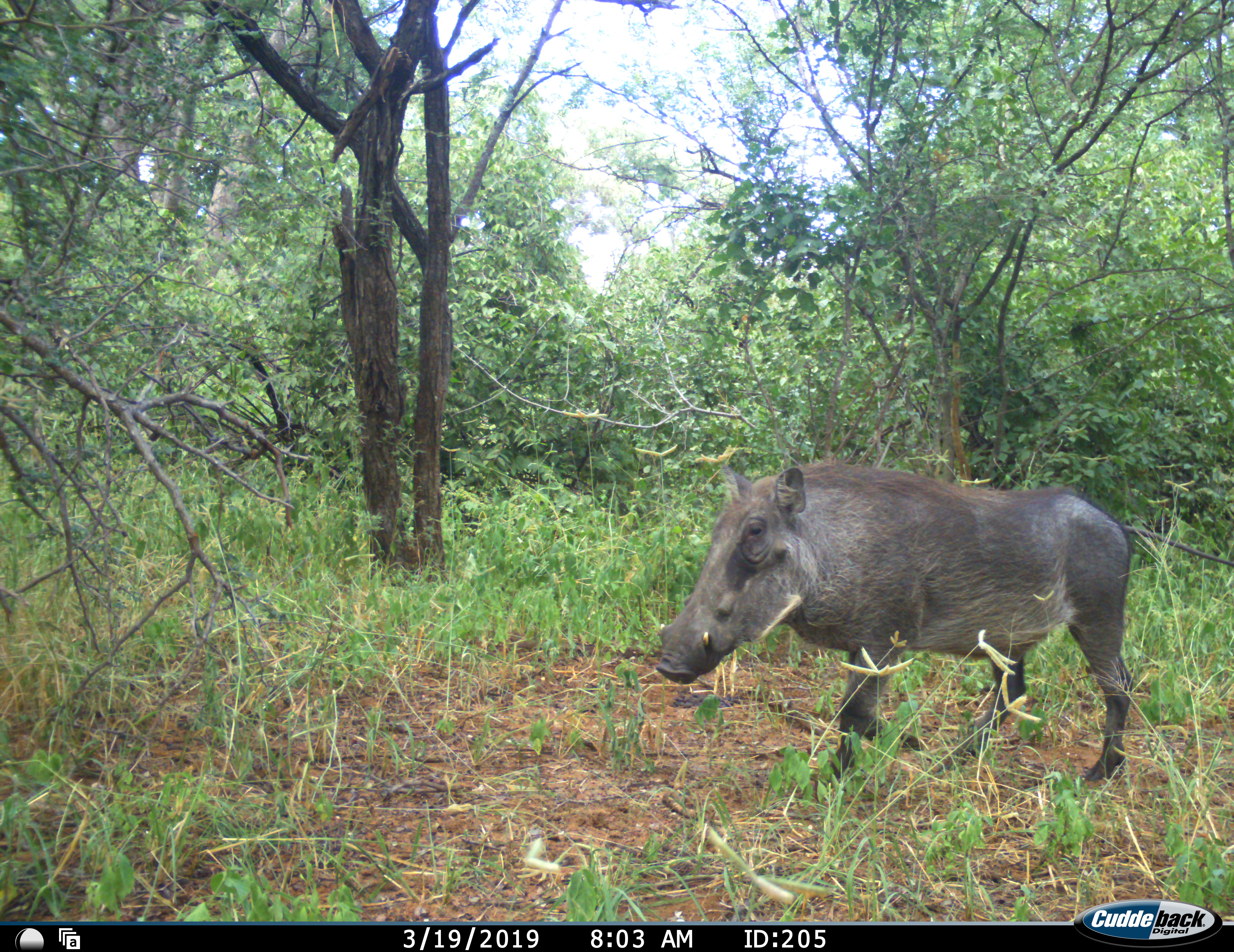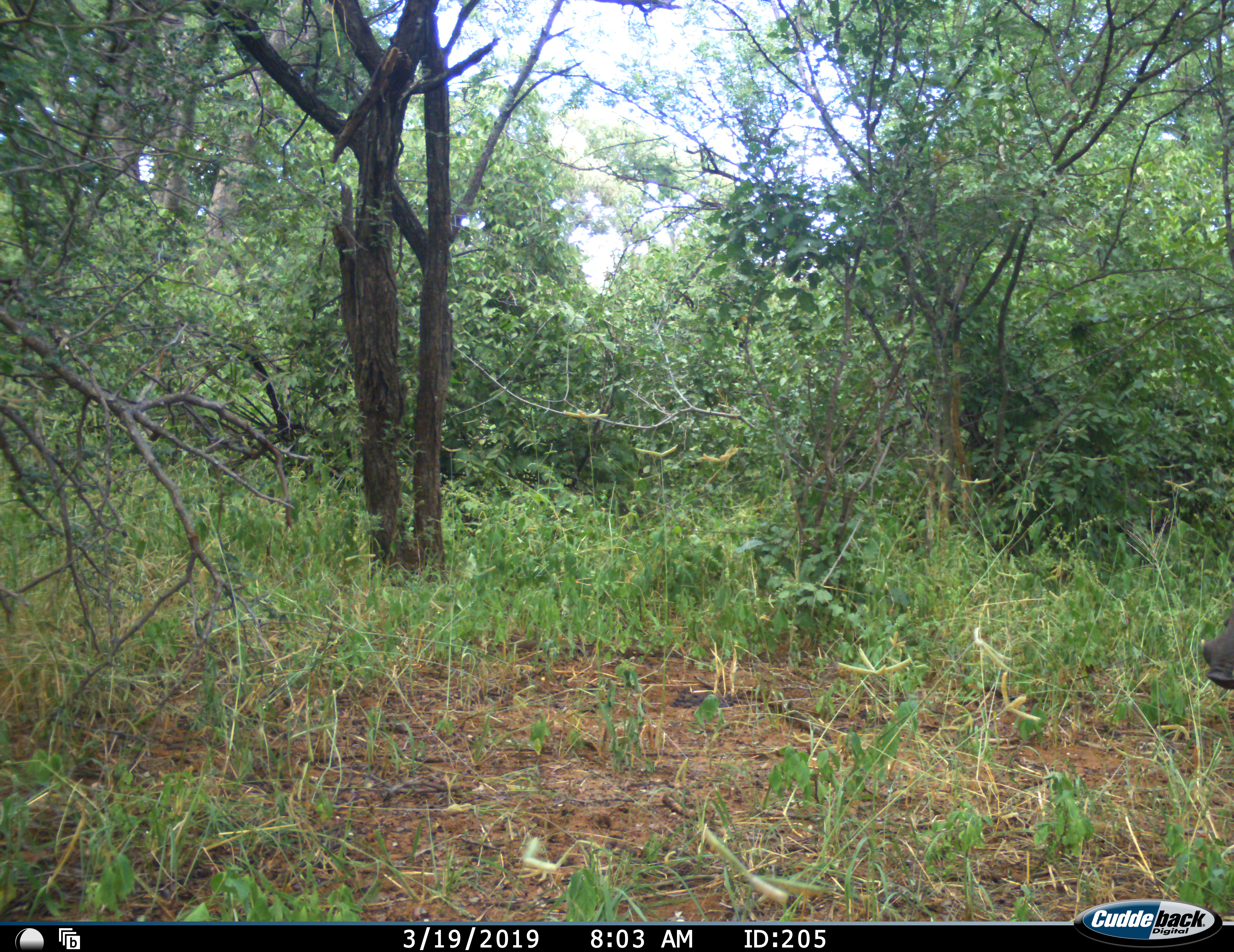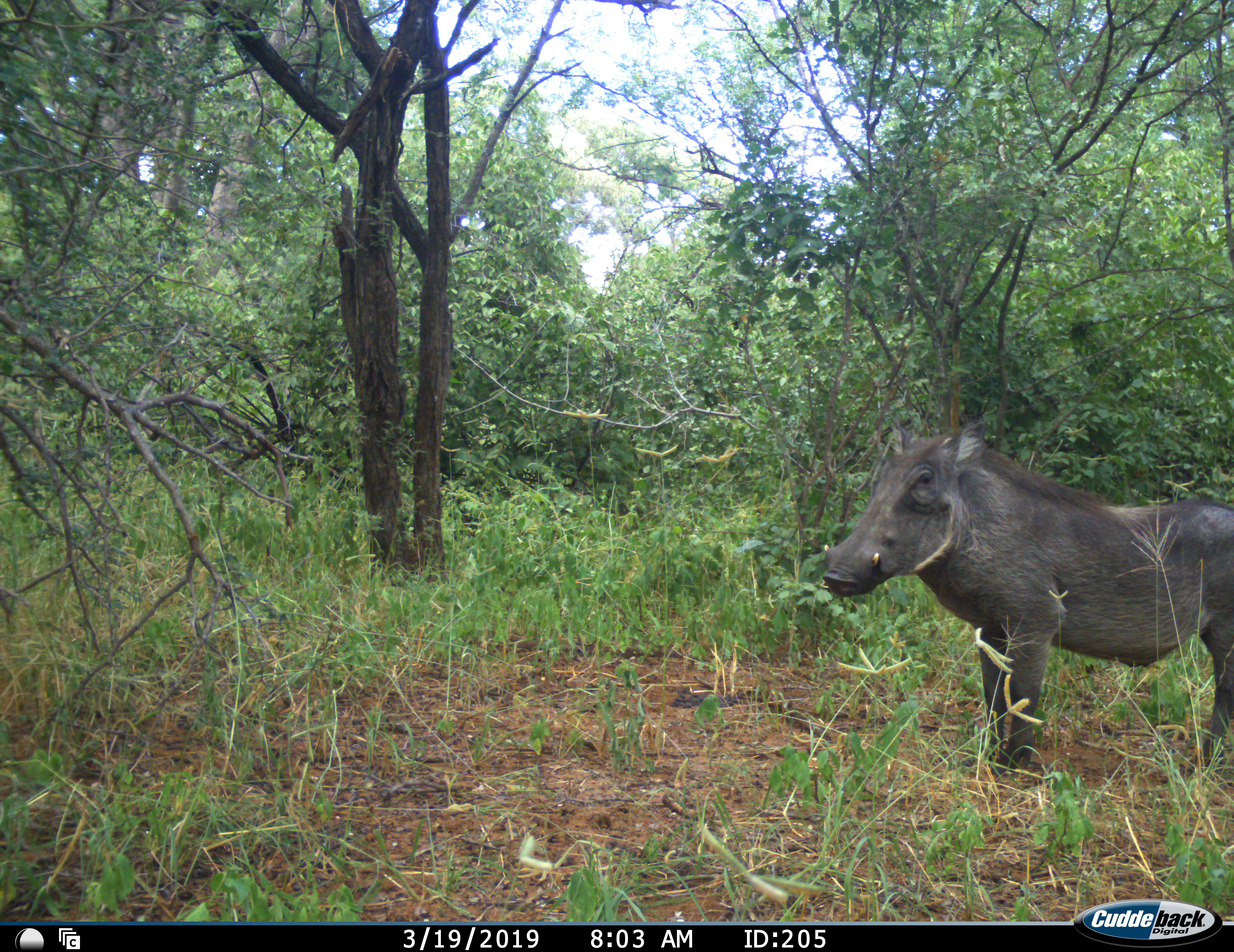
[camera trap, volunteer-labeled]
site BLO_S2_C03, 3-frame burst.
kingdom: Animalia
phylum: Chordata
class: Mammalia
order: Artiodactyla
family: Suidae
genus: Phacochoerus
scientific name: Phacochoerus africanus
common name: warthog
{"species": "warthog (Phacochoerus africanus)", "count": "1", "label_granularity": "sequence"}